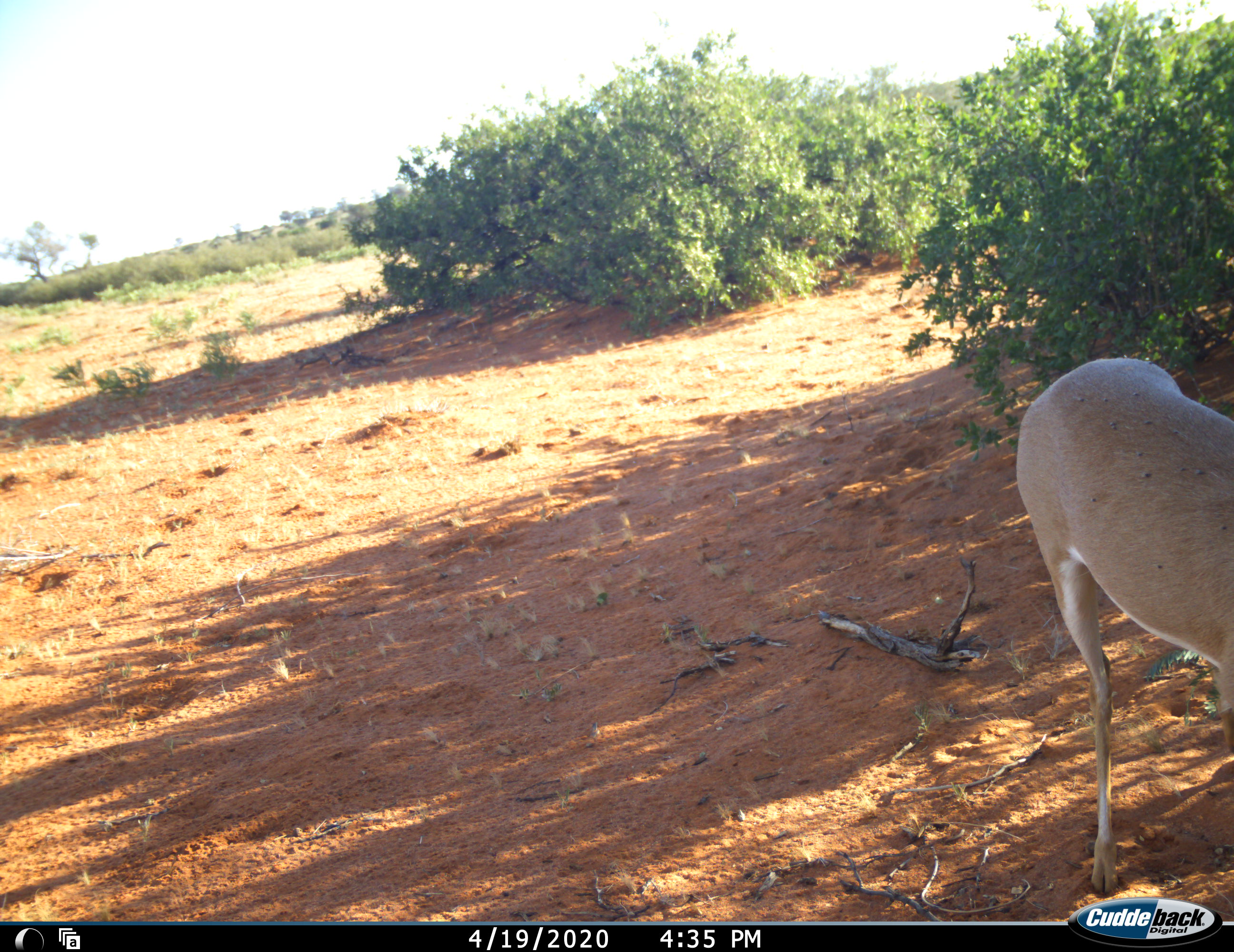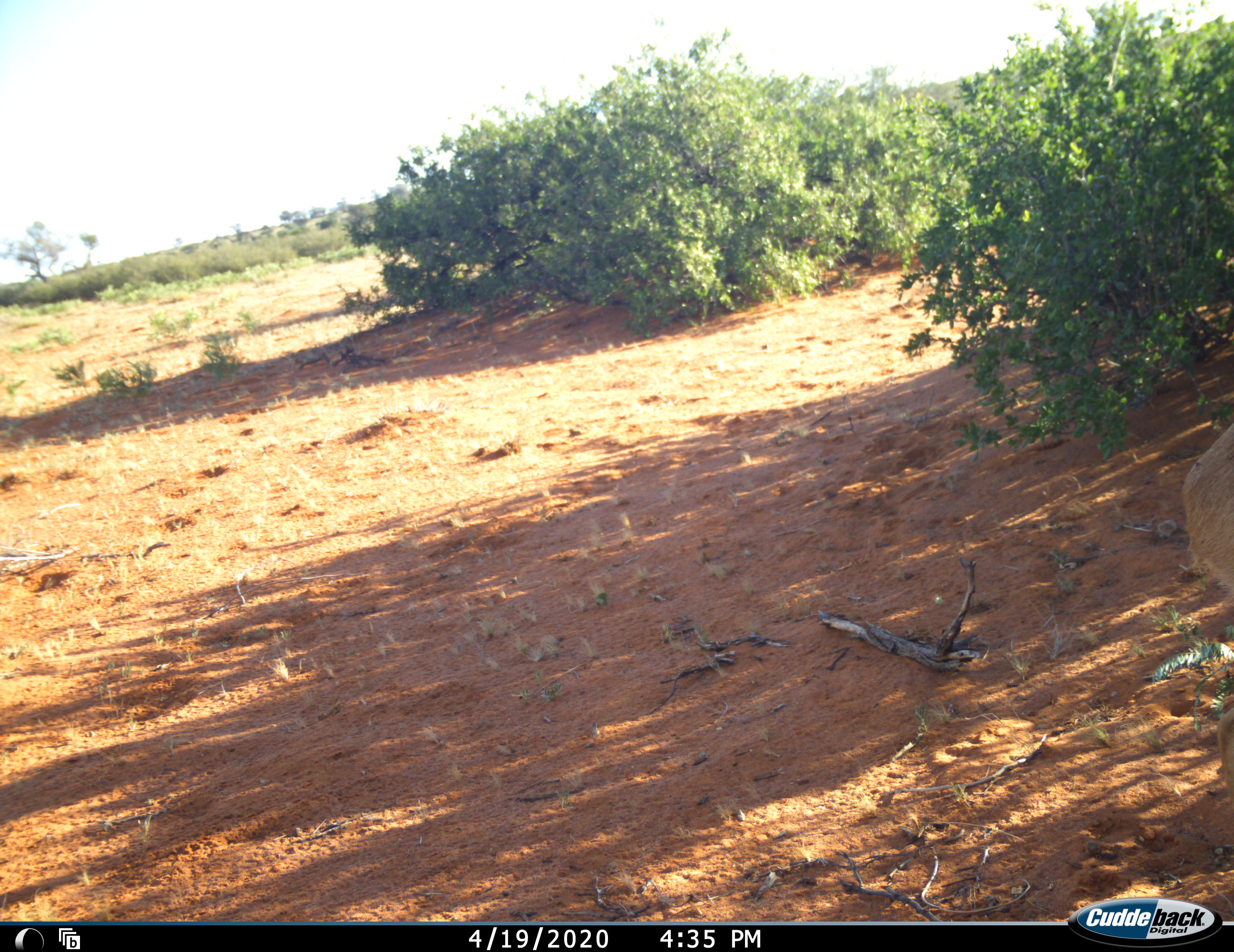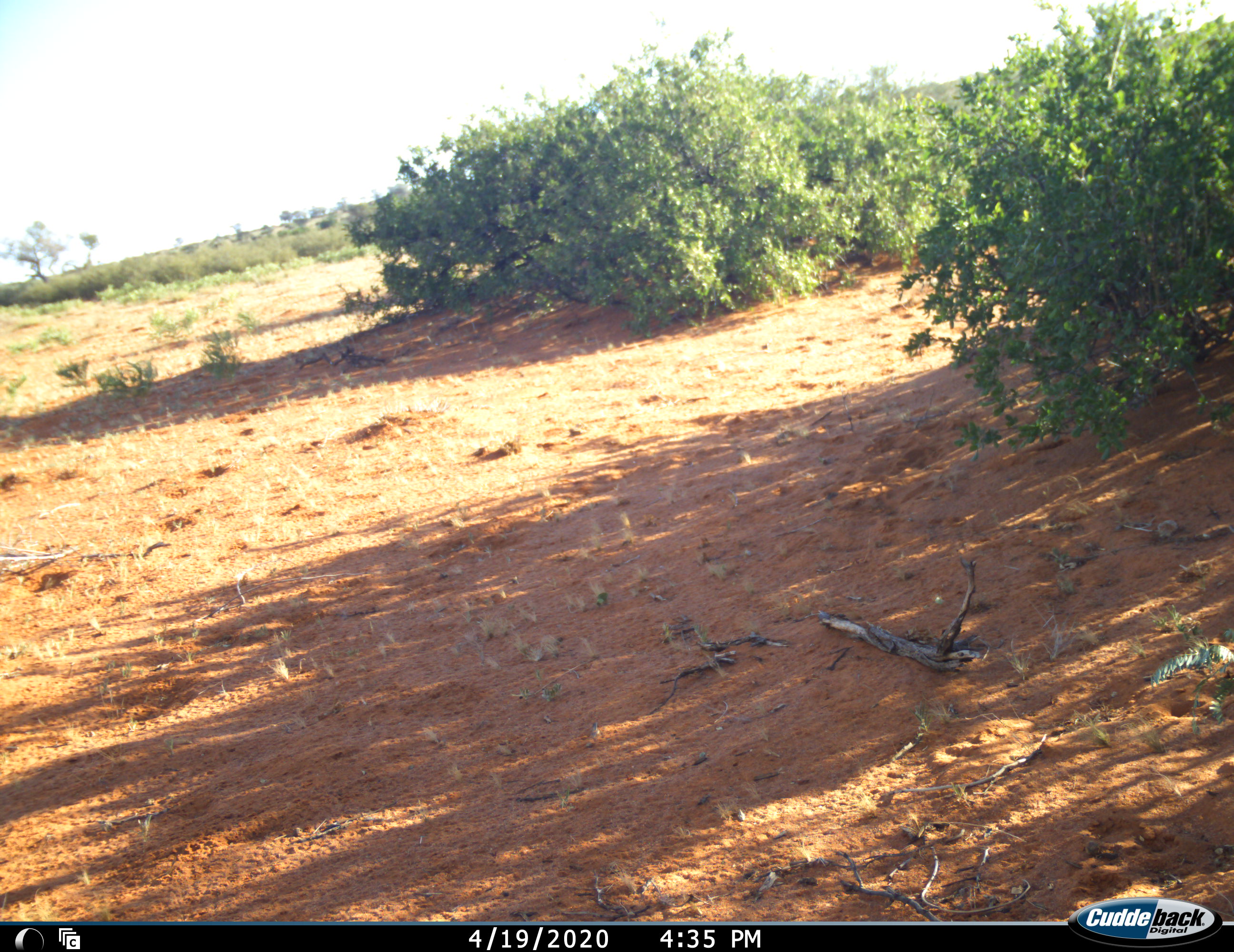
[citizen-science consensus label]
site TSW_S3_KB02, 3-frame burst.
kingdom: Animalia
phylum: Chordata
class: Mammalia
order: Artiodactyla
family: Bovidae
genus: Raphicerus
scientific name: Raphicerus campestris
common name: steenbok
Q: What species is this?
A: Steenbok (Raphicerus campestris).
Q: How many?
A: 1.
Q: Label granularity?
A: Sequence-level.